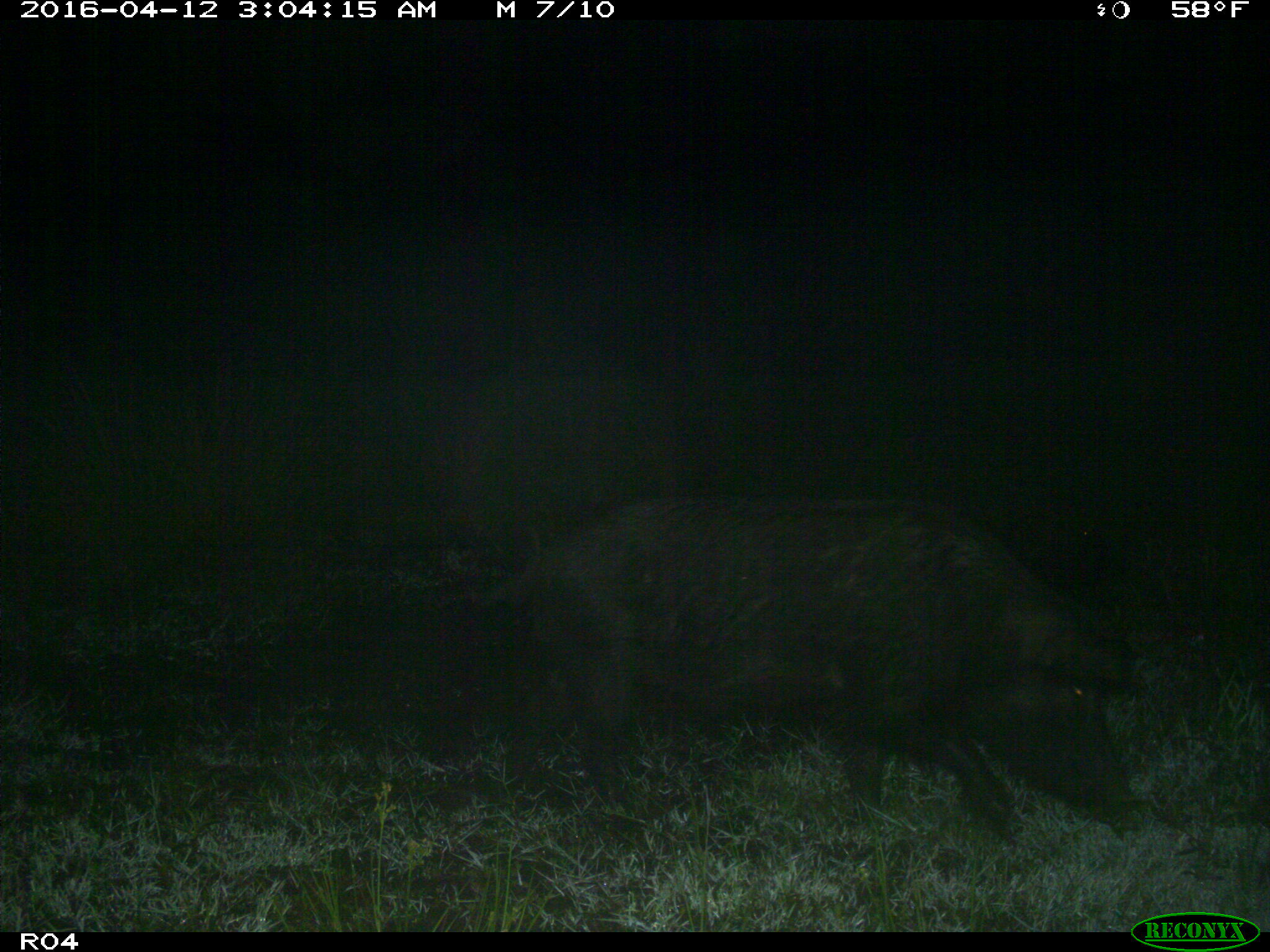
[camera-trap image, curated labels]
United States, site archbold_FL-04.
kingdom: Animalia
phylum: Chordata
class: Mammalia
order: Artiodactyla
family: Suidae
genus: Sus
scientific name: Sus scrofa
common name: wild boar